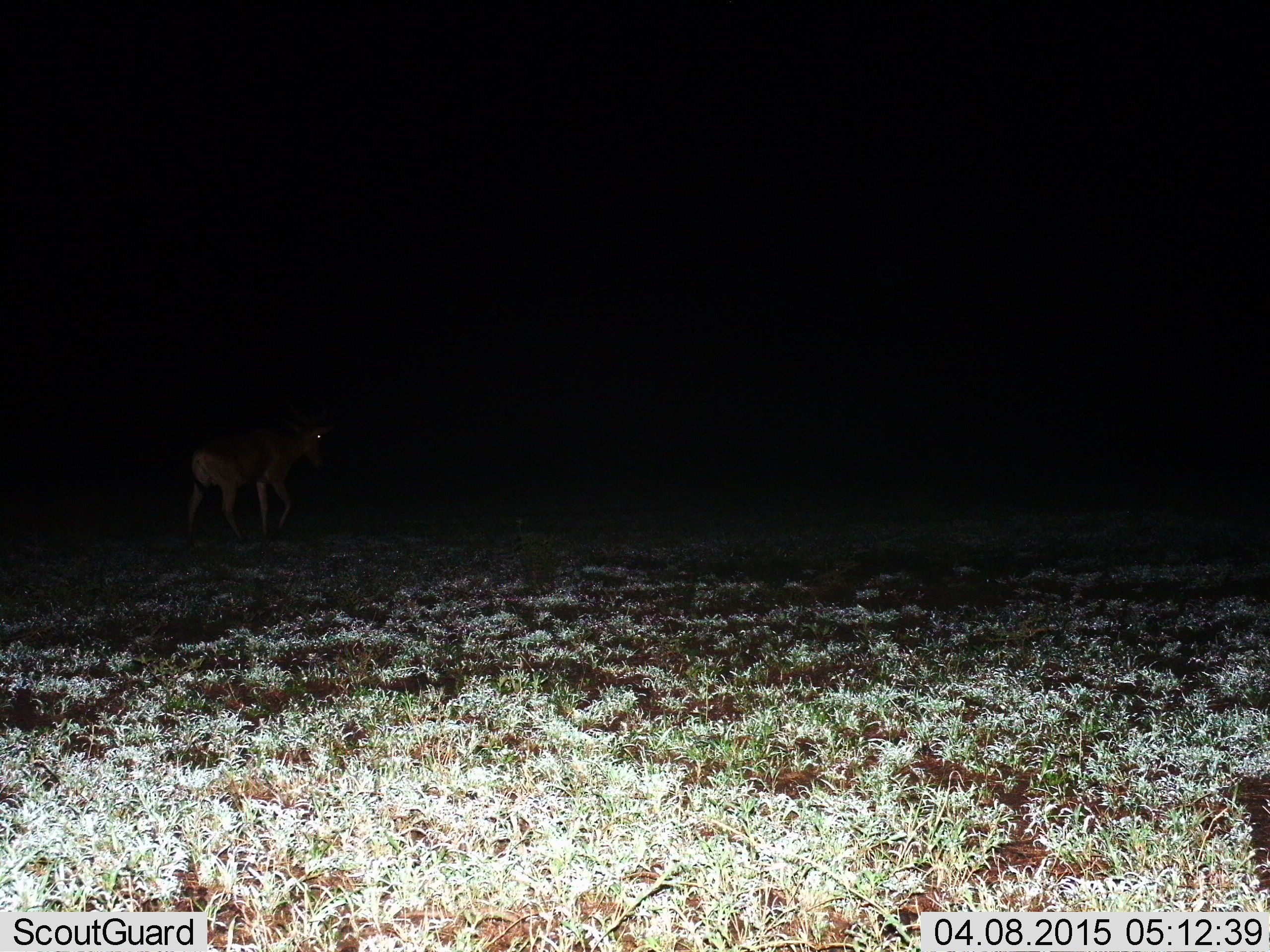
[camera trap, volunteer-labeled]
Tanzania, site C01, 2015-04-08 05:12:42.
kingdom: Animalia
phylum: Chordata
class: Mammalia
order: Artiodactyla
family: Bovidae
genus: Alcelaphus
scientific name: Alcelaphus buselaphus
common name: hartebeest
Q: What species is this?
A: Hartebeest (Alcelaphus buselaphus).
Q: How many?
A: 1.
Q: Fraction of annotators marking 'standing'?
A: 25%.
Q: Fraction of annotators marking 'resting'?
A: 0%.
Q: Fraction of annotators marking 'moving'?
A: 88%.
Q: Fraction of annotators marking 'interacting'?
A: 0%.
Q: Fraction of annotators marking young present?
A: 0%.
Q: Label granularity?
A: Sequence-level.